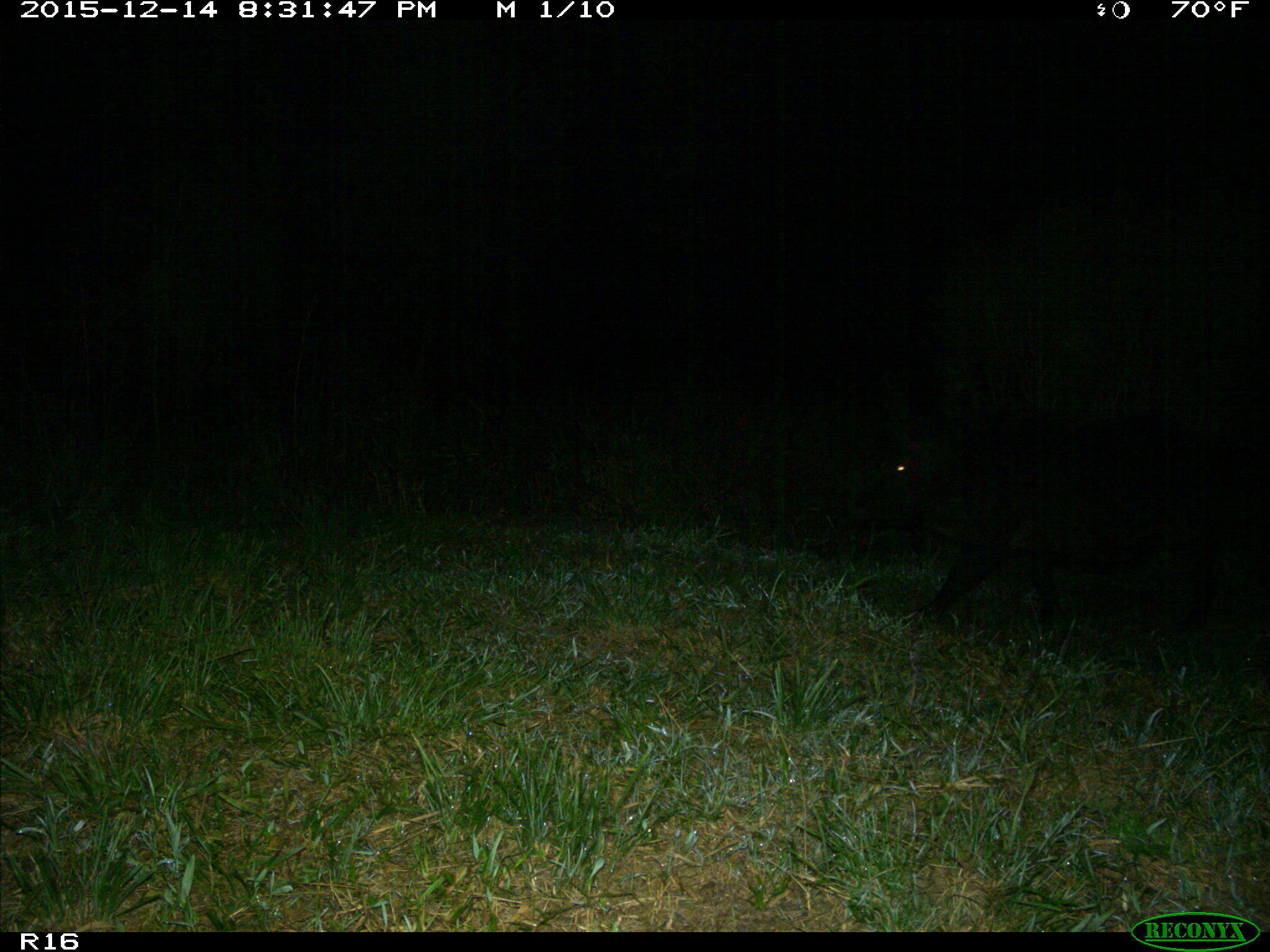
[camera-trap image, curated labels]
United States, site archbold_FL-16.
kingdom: Animalia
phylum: Chordata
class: Mammalia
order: Artiodactyla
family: Suidae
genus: Sus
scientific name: Sus scrofa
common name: wild boar